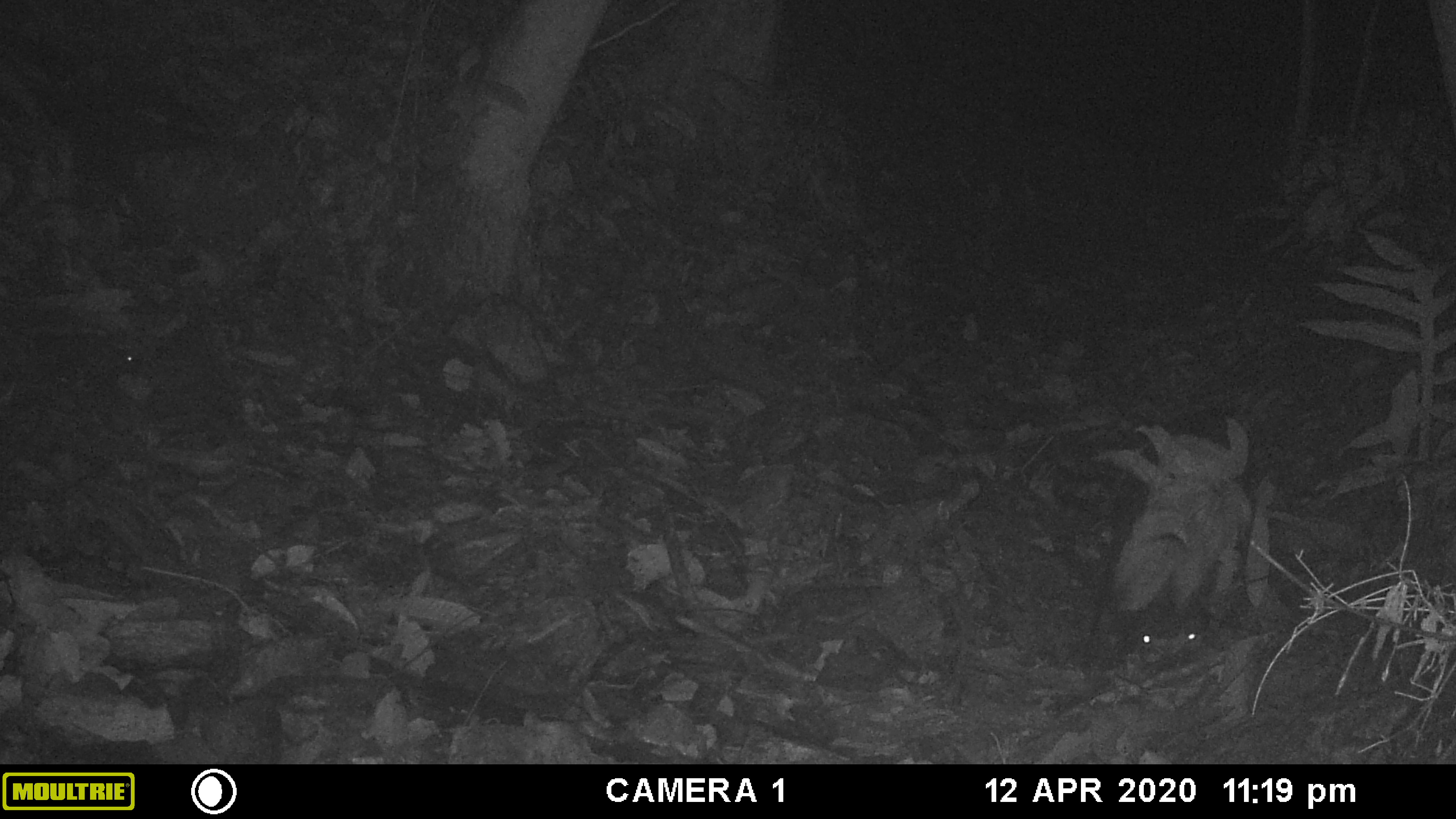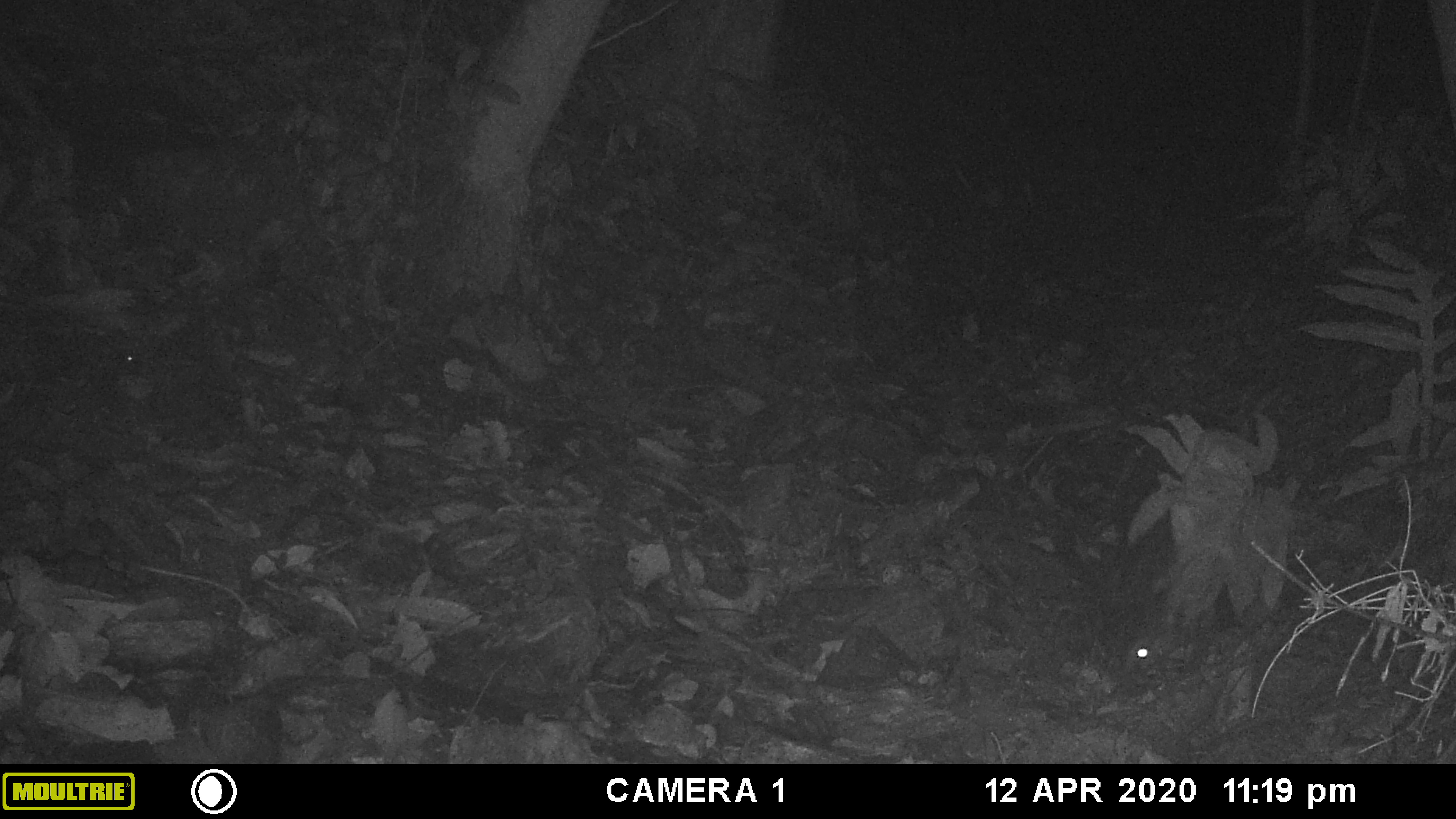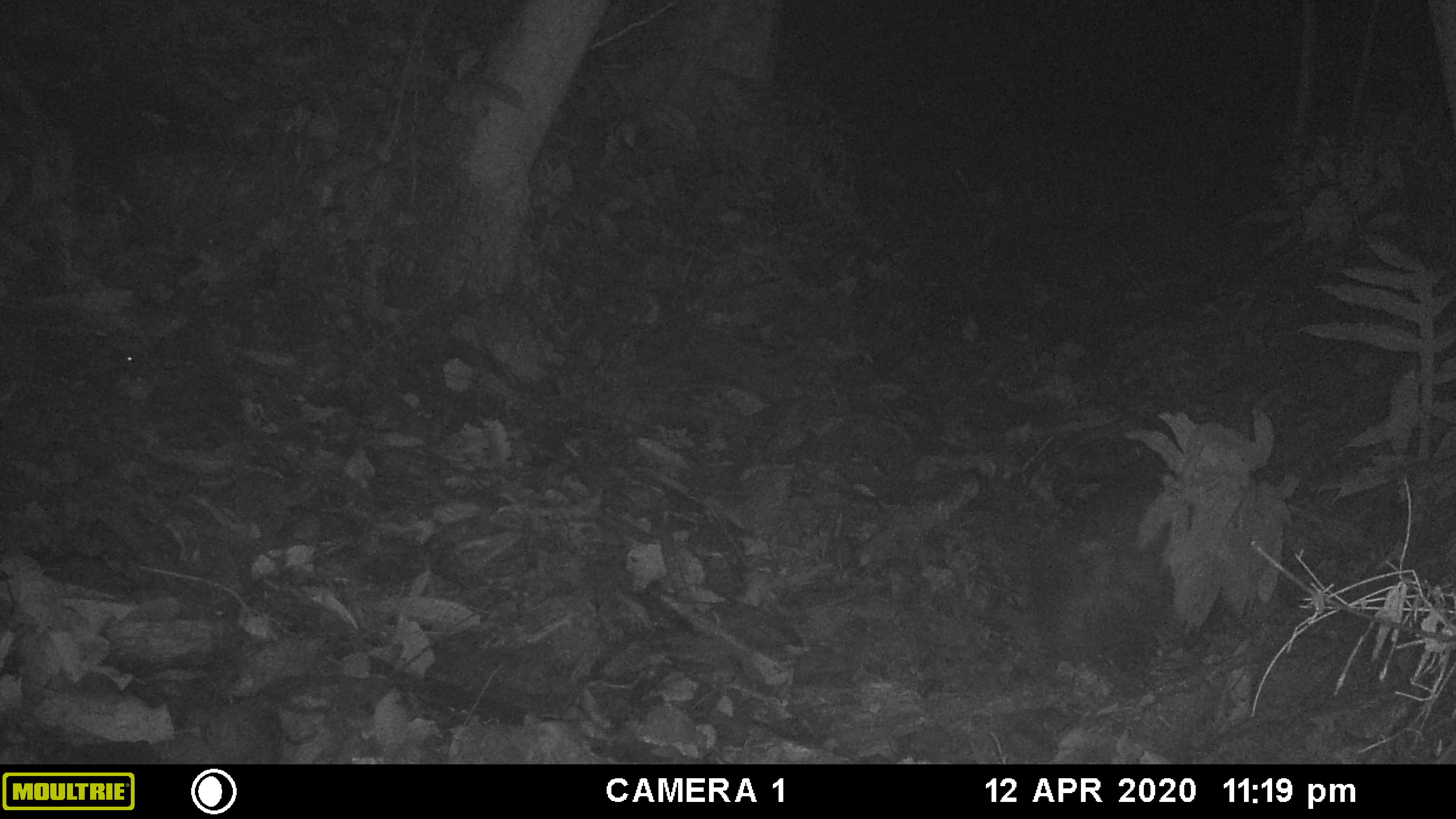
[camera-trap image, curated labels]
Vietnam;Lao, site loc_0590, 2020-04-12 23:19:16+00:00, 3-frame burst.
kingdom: Animalia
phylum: Chordata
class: Mammalia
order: Artiodactyla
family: Suidae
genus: Sus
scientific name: Sus scrofa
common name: eurasian wild pig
Eurasian wild pig (Sus scrofa). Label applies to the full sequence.